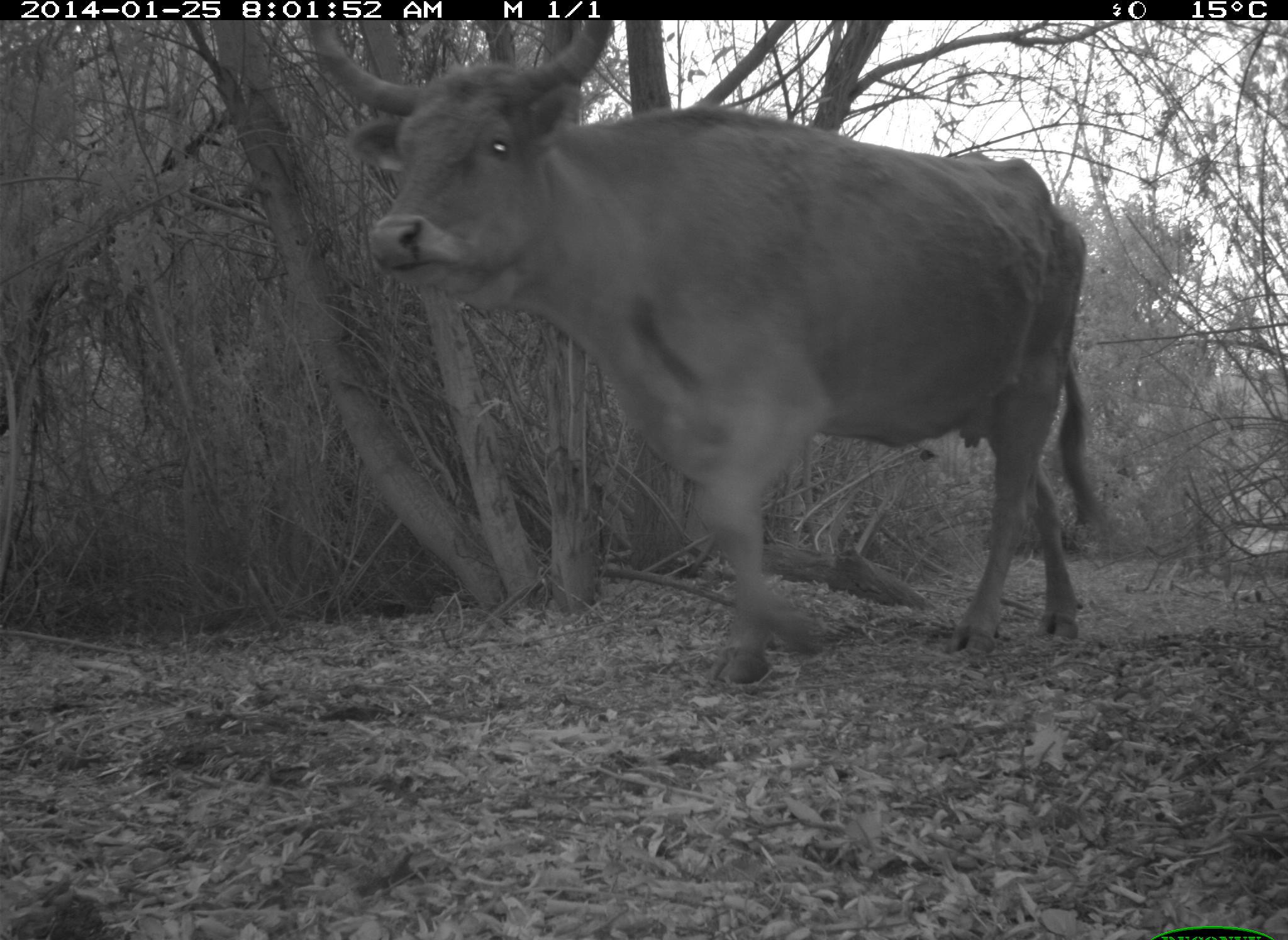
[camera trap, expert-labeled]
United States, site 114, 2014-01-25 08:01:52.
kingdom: Animalia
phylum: Chordata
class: Mammalia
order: Artiodactyla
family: Bovidae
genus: Bos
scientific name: Bos taurus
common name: cow